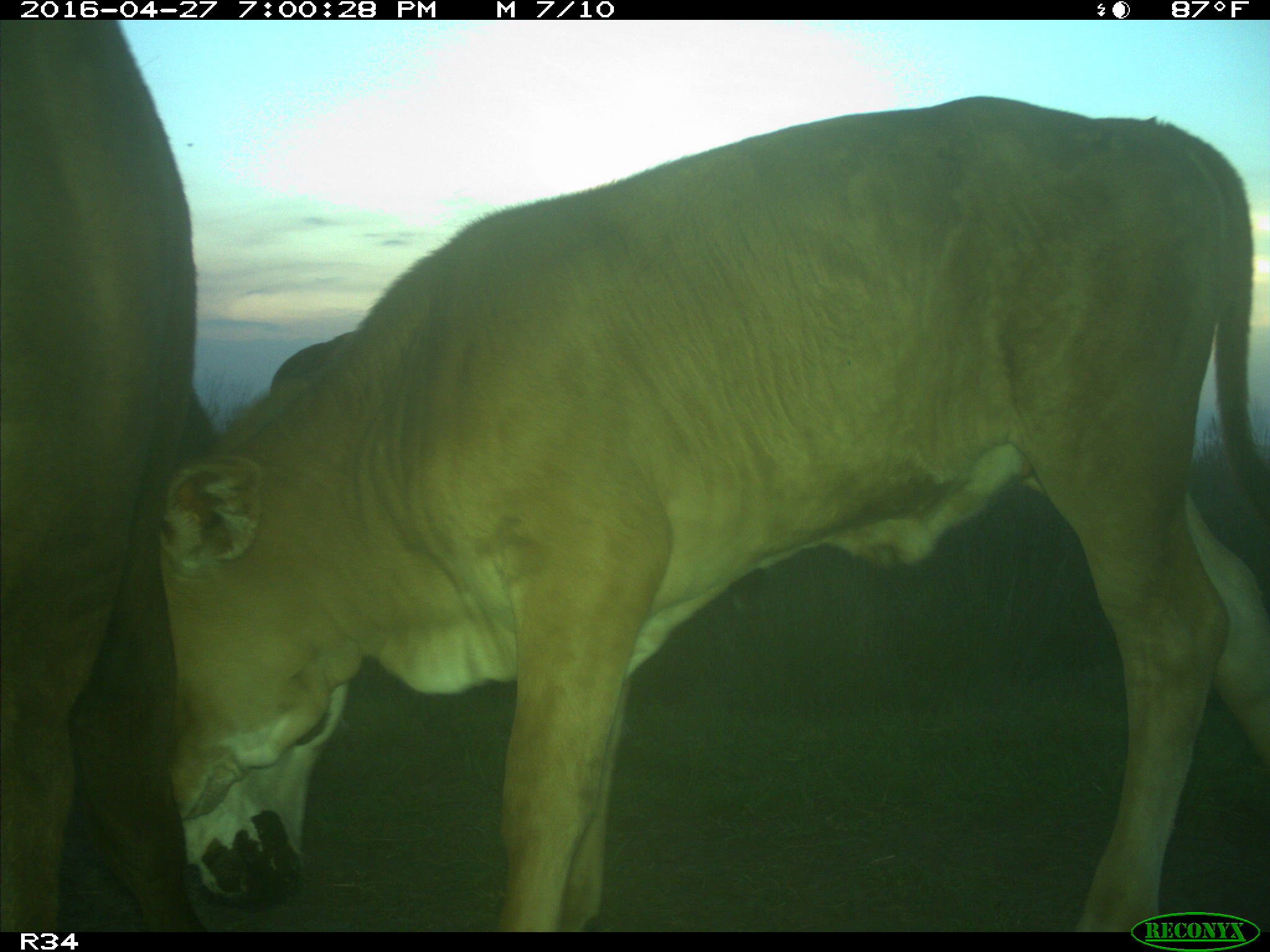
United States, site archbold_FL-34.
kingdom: Animalia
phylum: Chordata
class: Mammalia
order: Artiodactyla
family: Bovidae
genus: Bos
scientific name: Bos taurus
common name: domestic cow